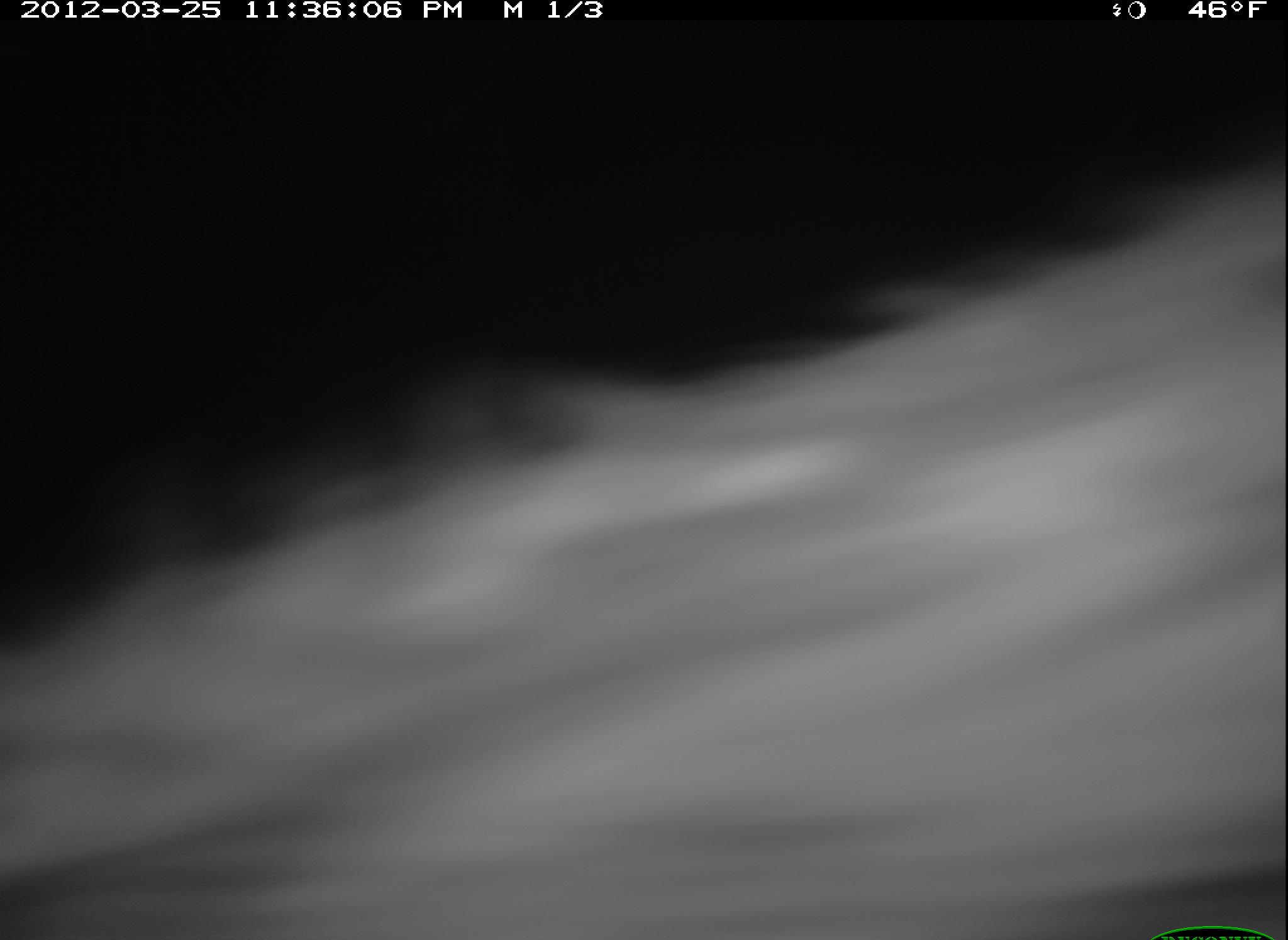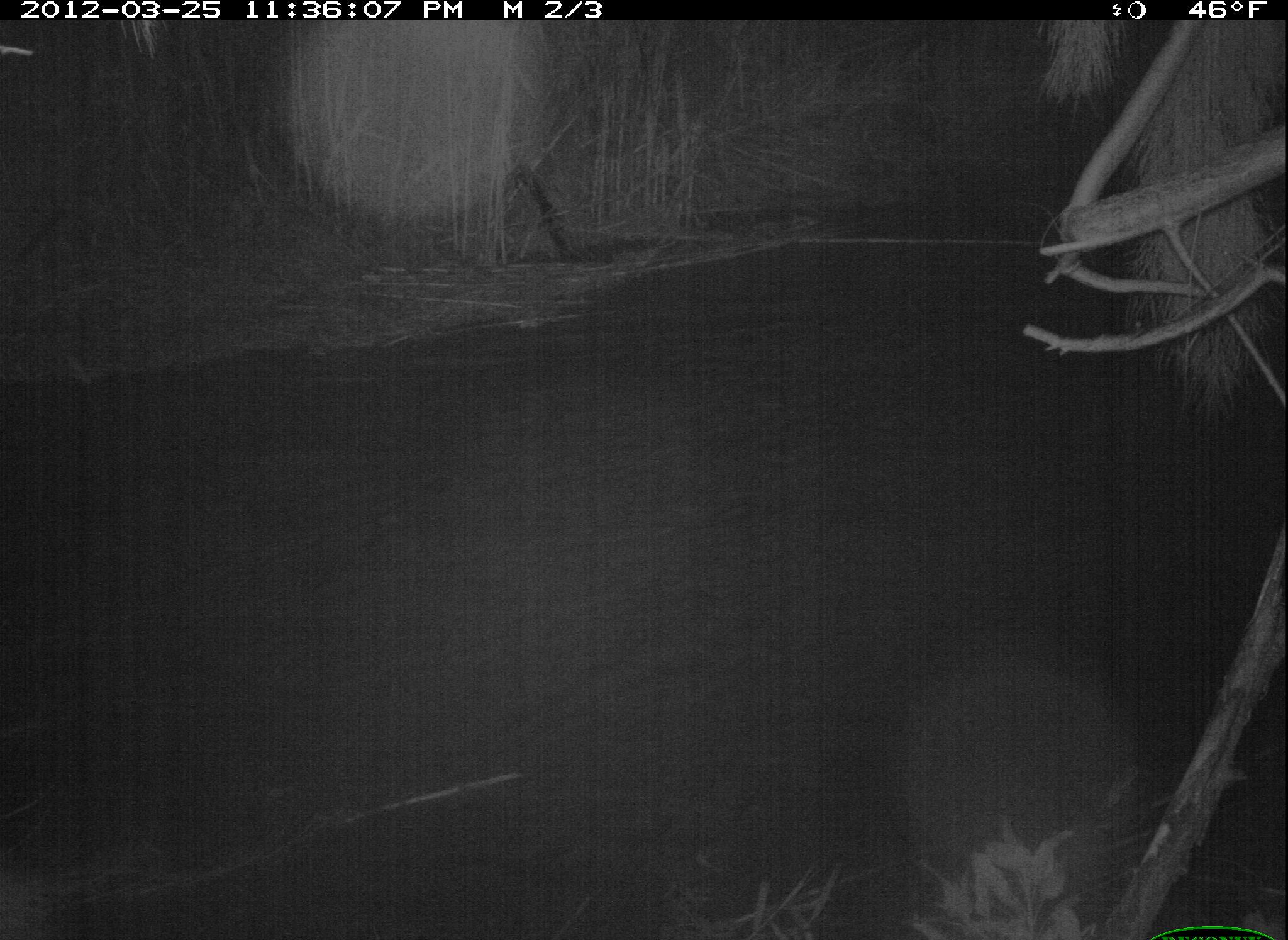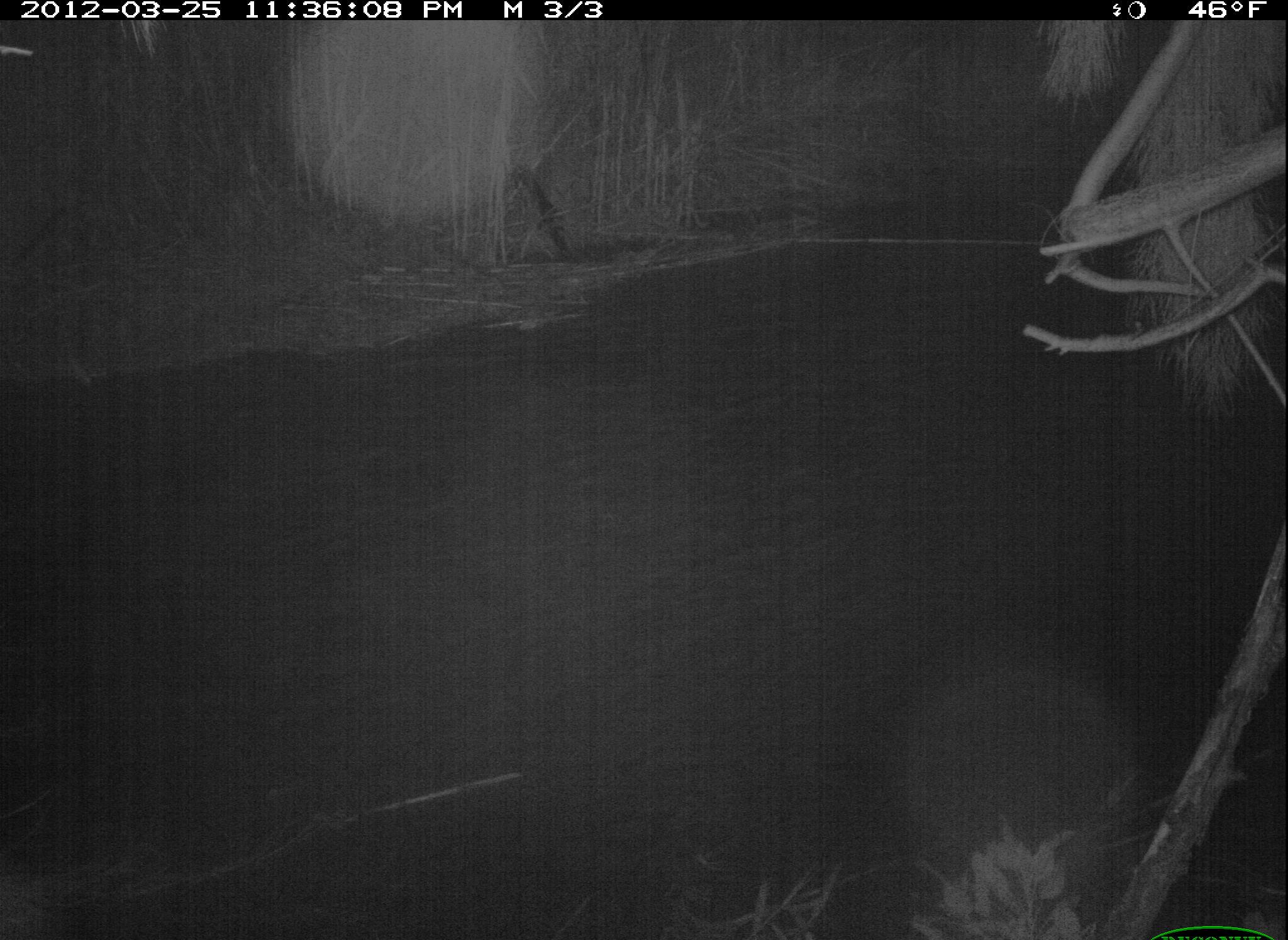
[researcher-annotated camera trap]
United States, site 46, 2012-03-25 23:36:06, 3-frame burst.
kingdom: Animalia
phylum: Chordata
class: Mammalia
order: Carnivora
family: Procyonidae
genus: Procyon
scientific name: Procyon lotor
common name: raccoon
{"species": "raccoon (Procyon lotor)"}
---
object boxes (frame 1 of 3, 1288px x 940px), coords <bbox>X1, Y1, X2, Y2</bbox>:
raccoon: <bbox>8, 135, 1286, 940</bbox>